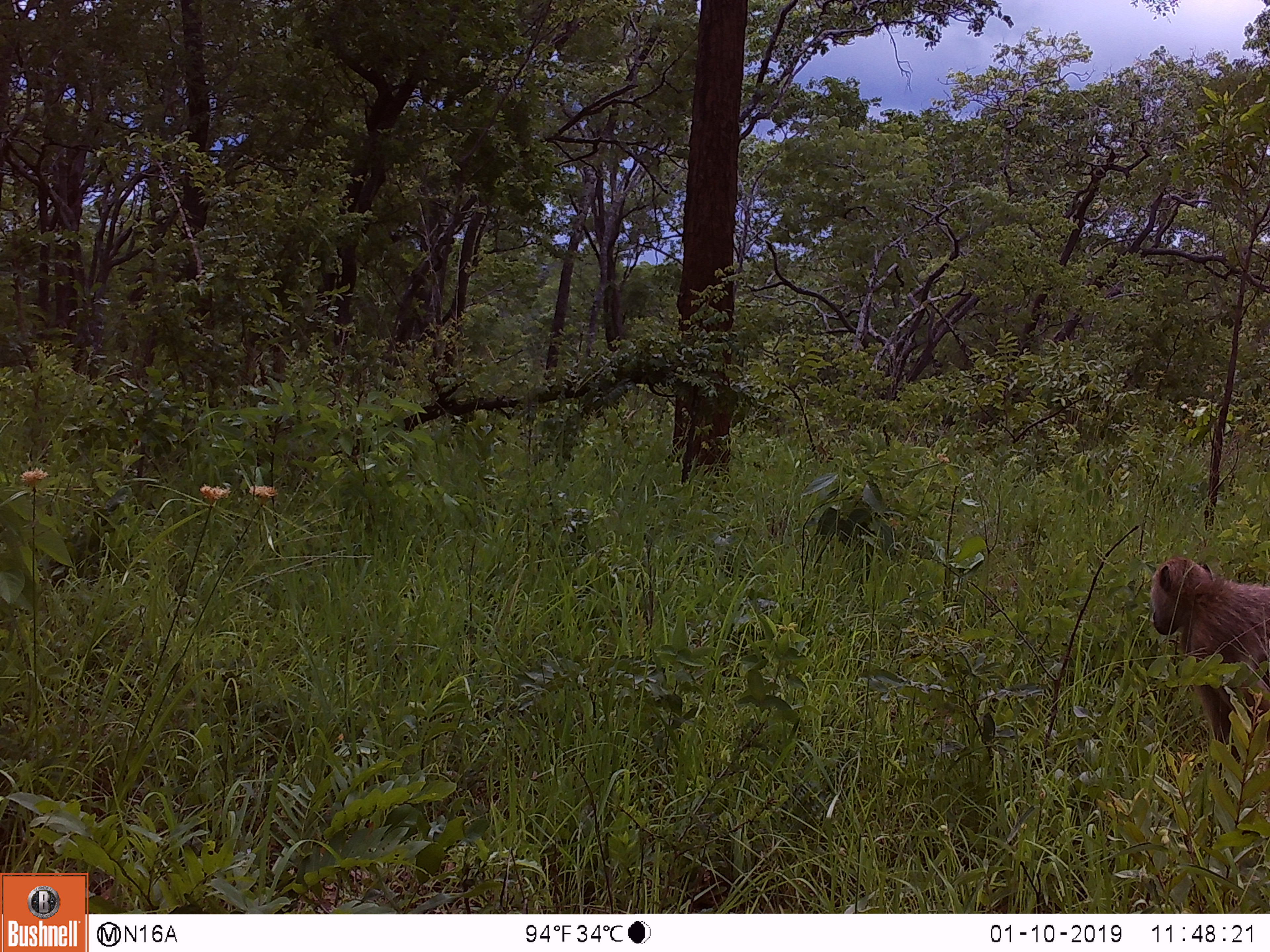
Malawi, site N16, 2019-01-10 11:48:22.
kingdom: Animalia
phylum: Chordata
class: Mammalia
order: Primates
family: Cercopithecidae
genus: Papio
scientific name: Papio cynocephalus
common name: yellow baboon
Yellow baboon (Papio cynocephalus), count 1.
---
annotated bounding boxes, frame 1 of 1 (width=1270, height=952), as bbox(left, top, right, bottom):
yellow baboon: bbox(1141, 554, 1266, 765)